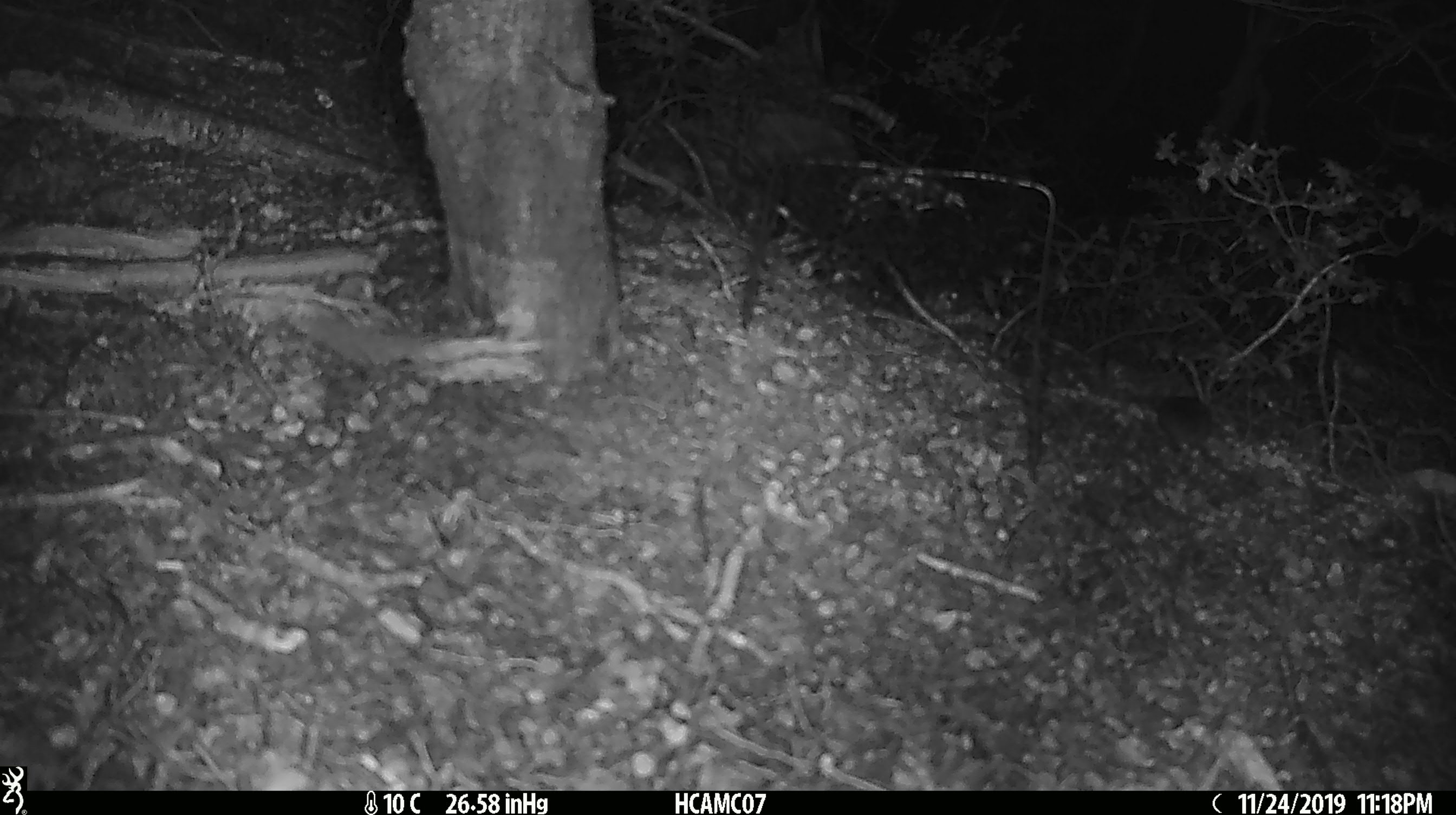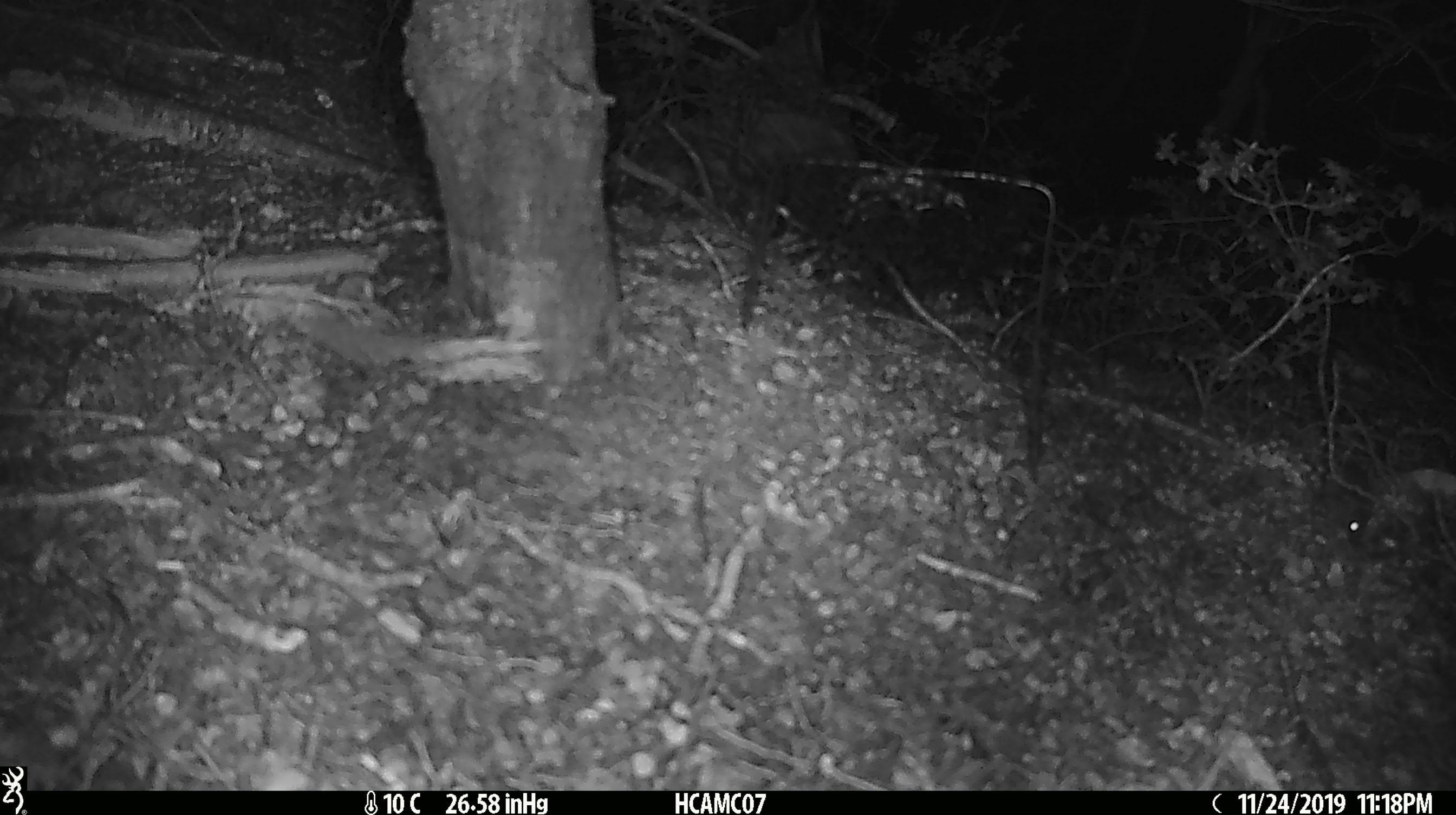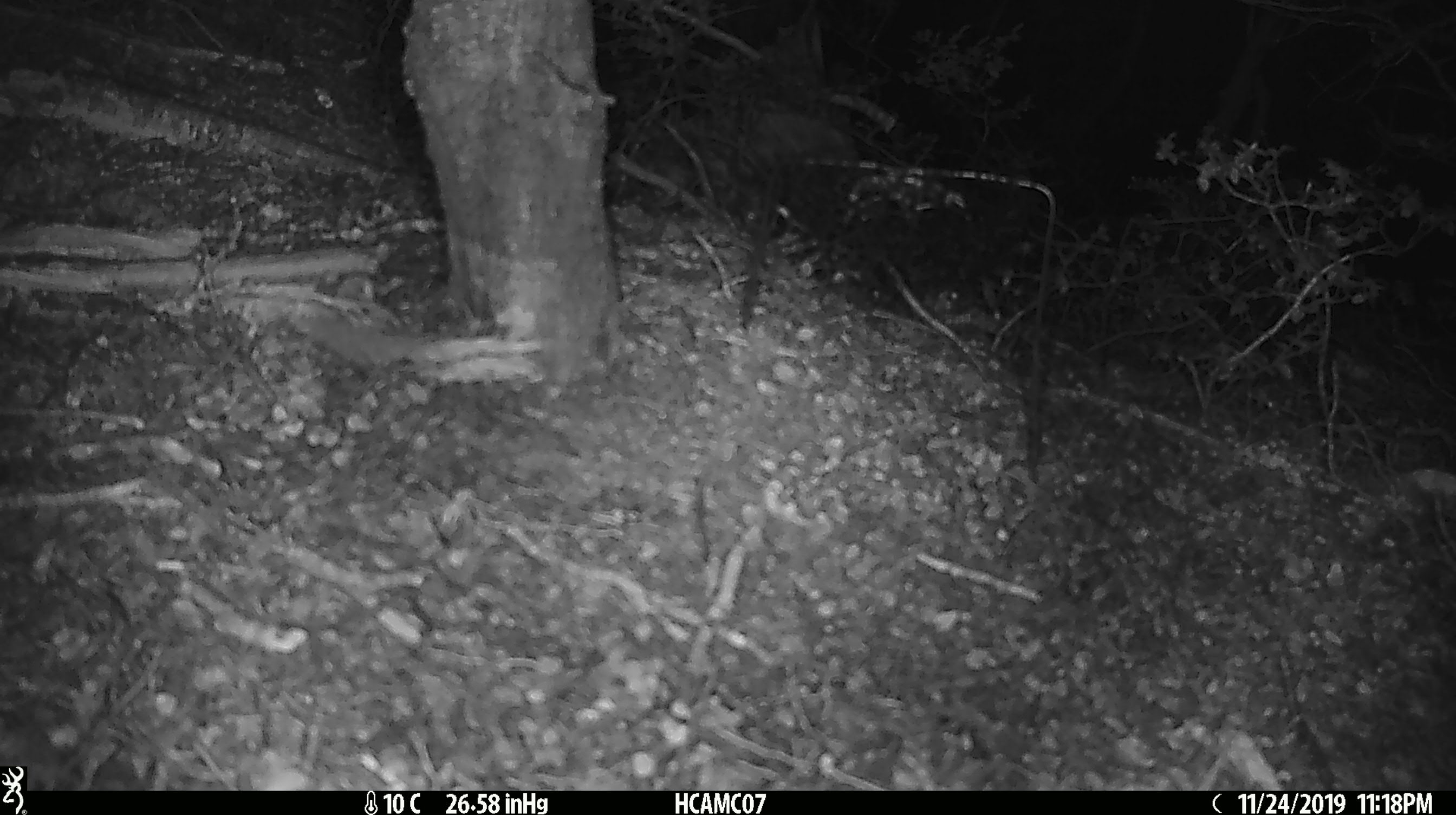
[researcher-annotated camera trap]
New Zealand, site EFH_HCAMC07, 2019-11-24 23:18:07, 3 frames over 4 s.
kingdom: Animalia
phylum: Chordata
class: Mammalia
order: Rodentia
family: Muridae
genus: Mus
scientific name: Mus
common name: mouse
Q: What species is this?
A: Mouse (Mus).